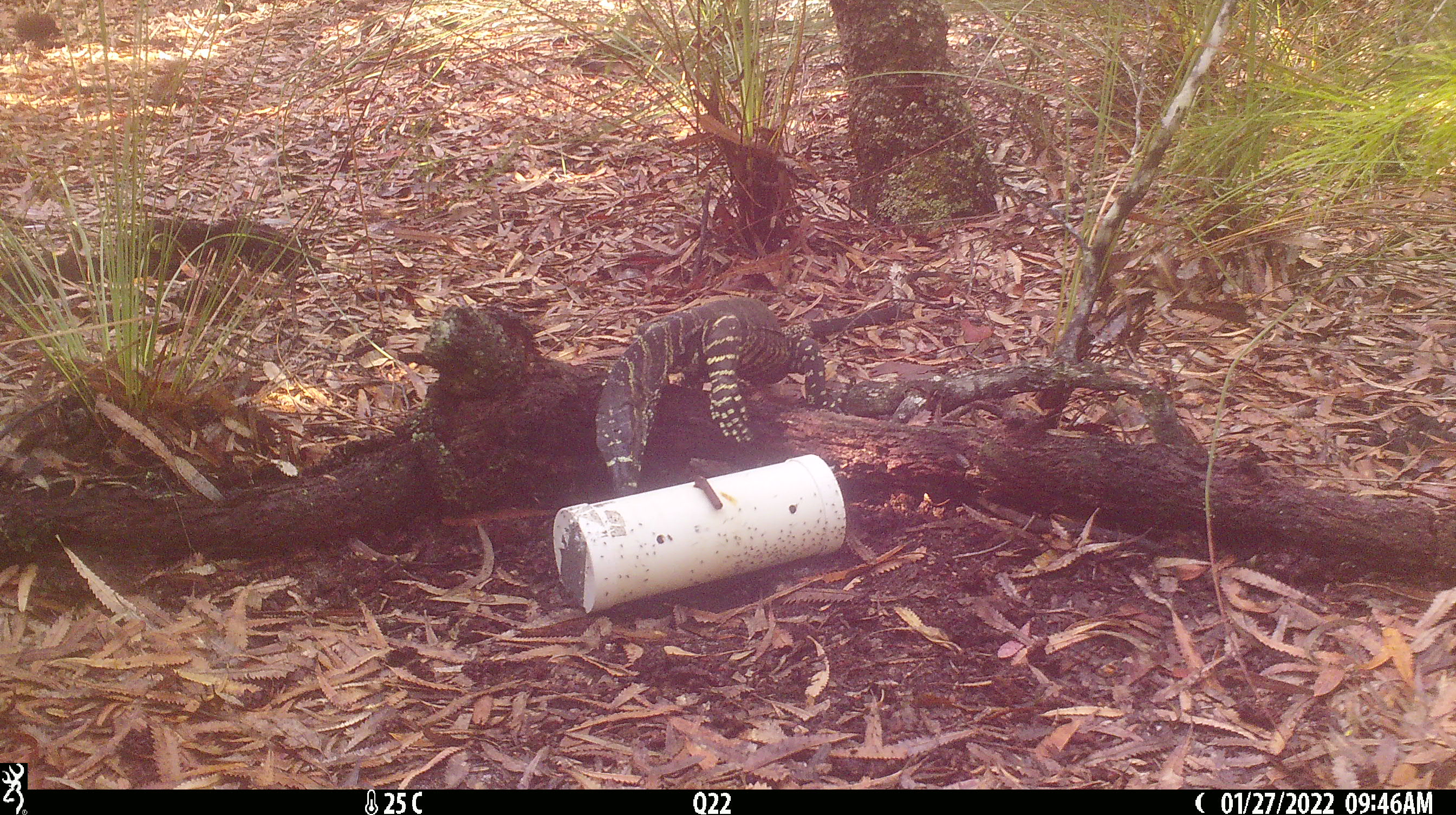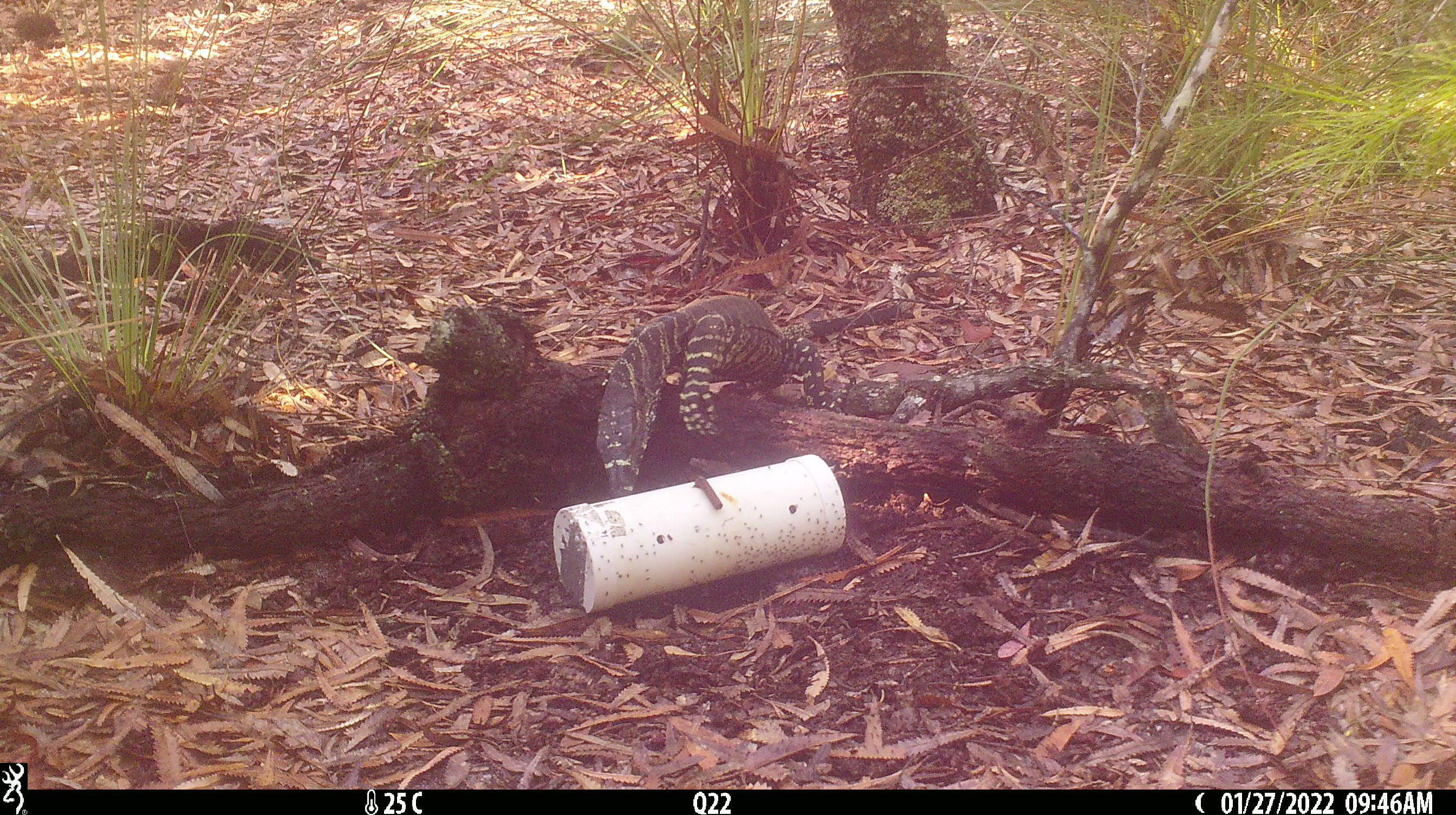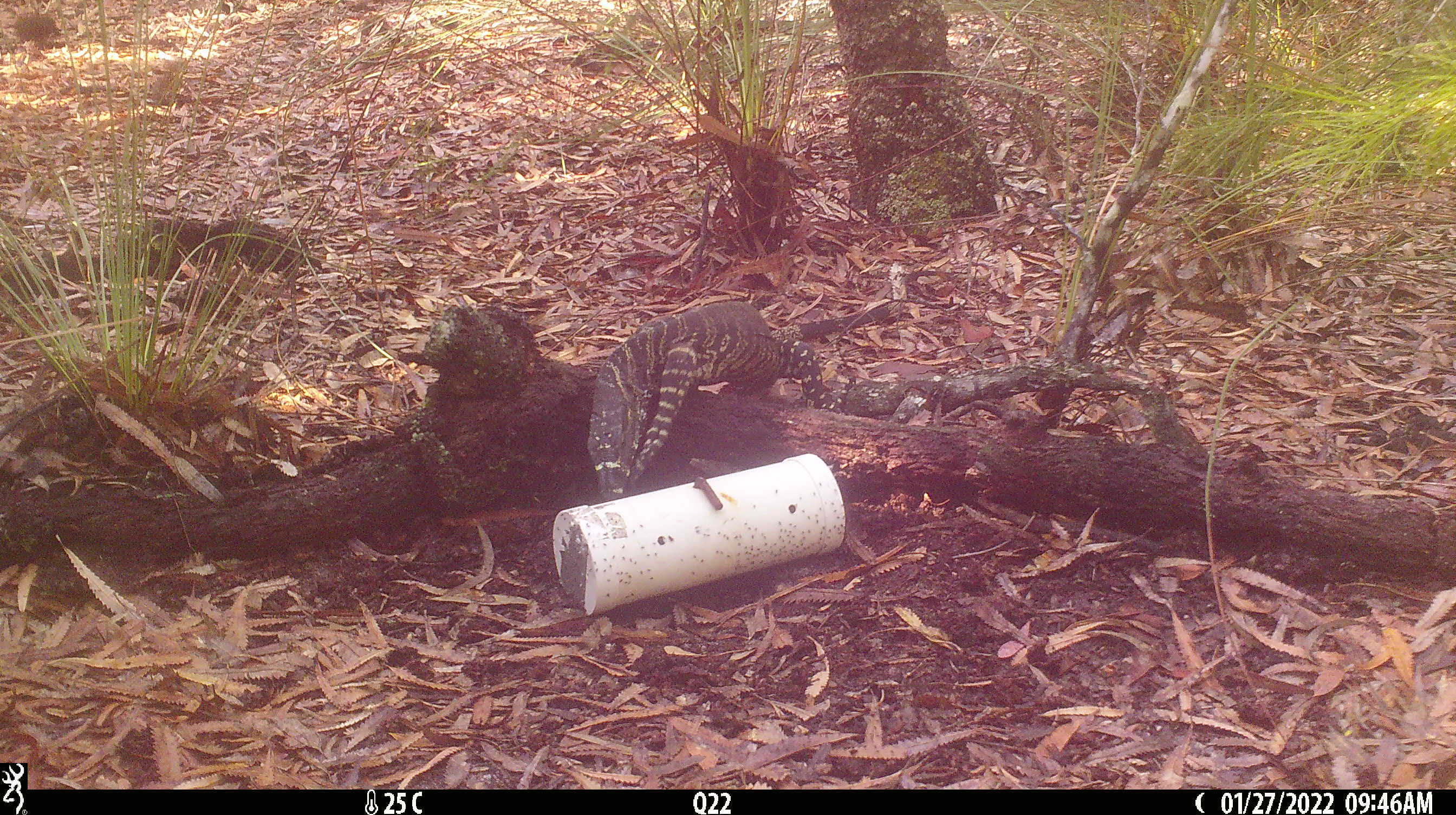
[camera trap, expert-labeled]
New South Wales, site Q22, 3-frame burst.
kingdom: Animalia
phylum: Chordata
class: Reptilia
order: Squamata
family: Varanidae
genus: Varanus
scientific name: Varanus varius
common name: lace monitor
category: goanna